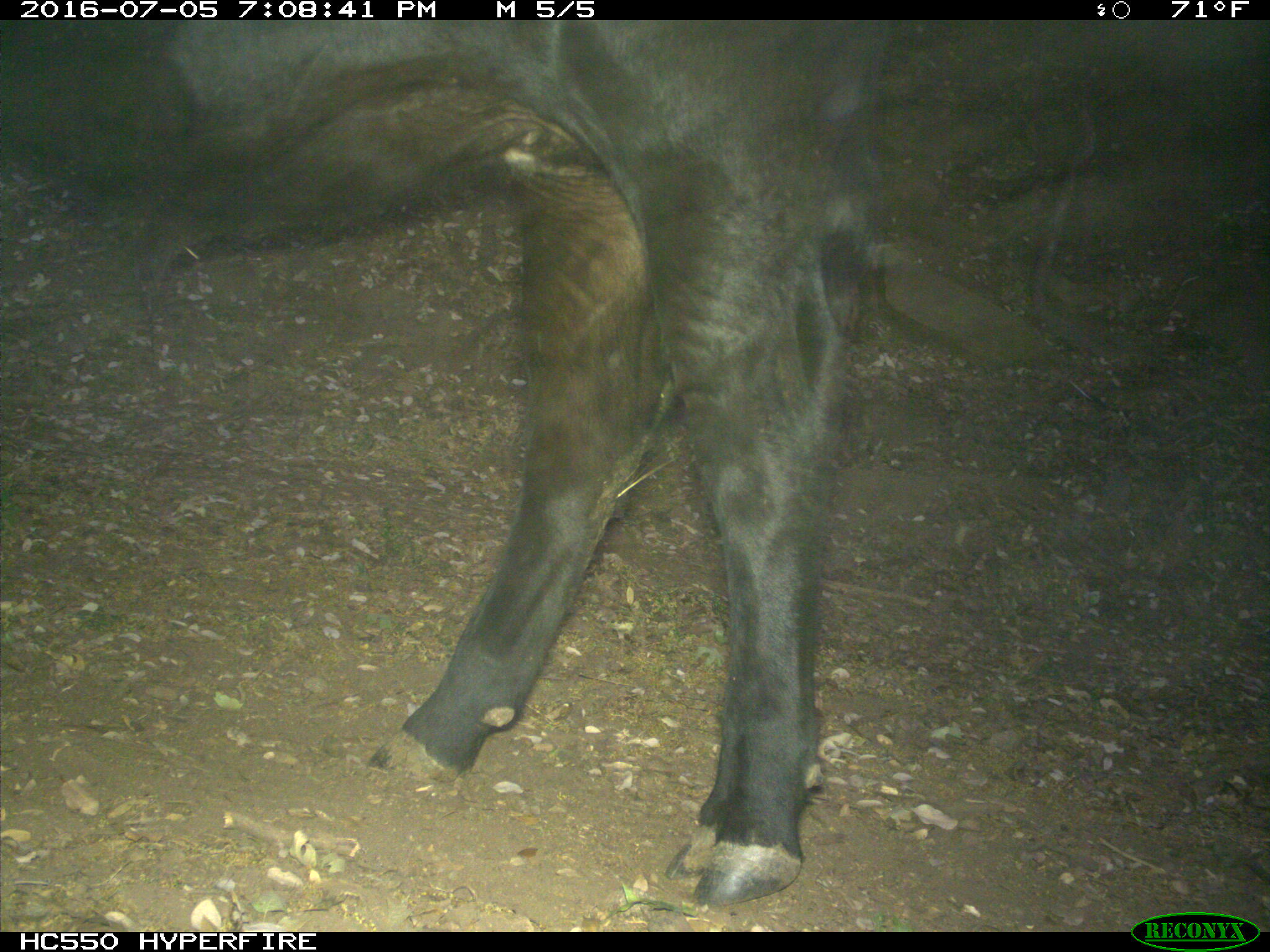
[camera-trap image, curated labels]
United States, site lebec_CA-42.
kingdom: Animalia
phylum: Chordata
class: Mammalia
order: Artiodactyla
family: Bovidae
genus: Bos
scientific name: Bos taurus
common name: domestic cow